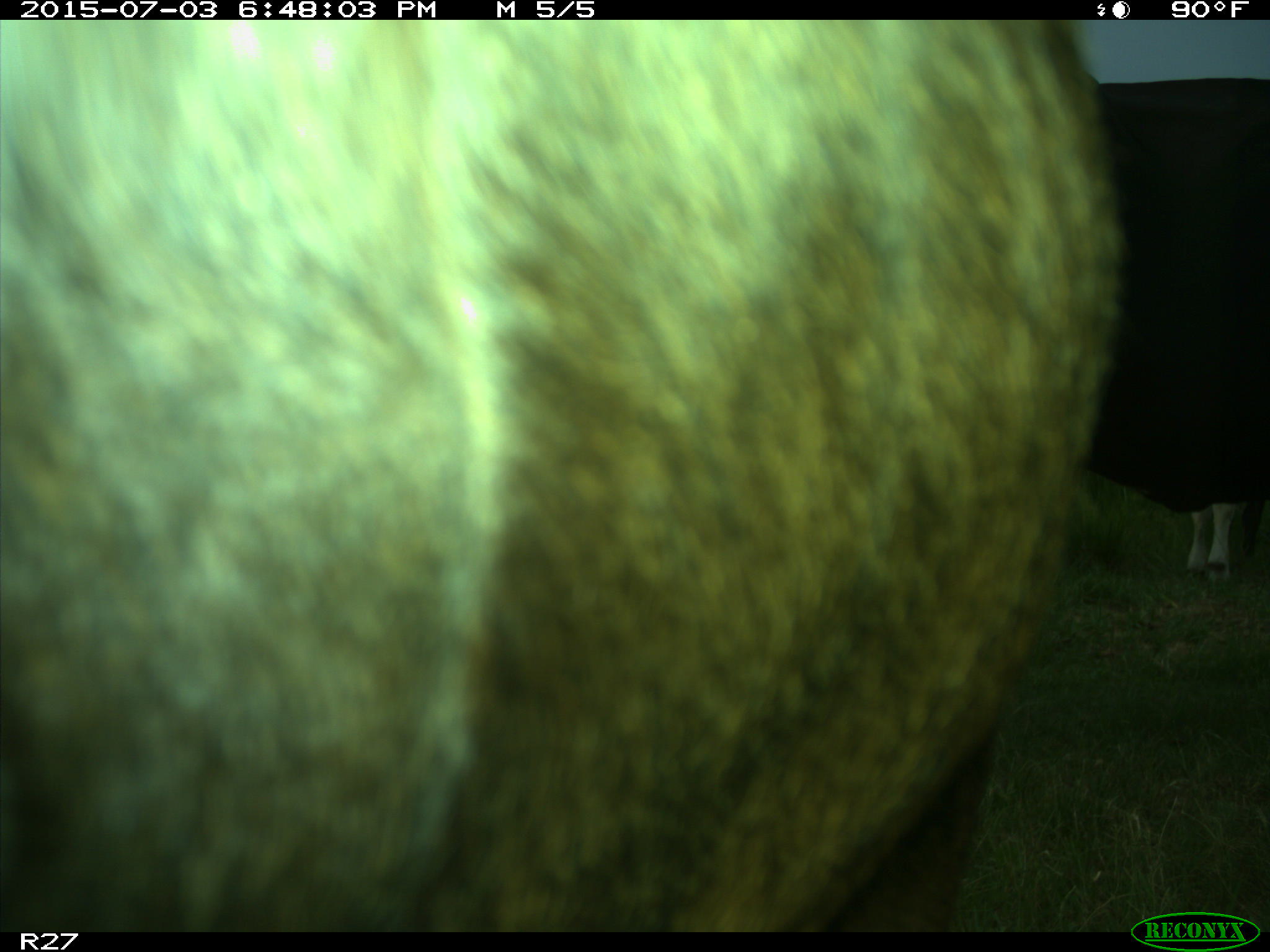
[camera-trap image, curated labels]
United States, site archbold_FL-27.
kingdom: Animalia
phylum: Chordata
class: Mammalia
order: Artiodactyla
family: Bovidae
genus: Bos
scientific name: Bos taurus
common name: domestic cow